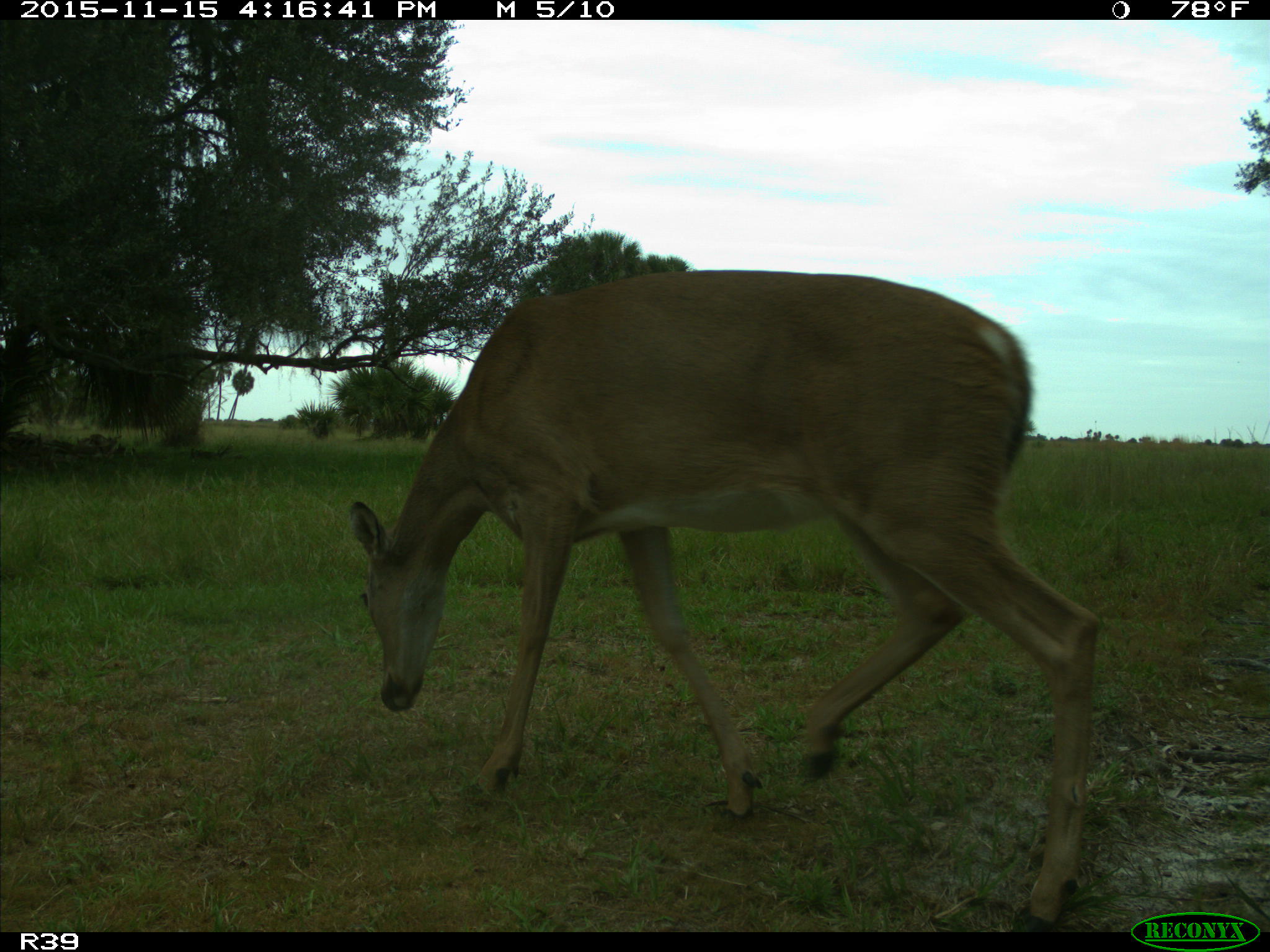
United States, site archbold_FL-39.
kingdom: Animalia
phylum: Chordata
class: Mammalia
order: Artiodactyla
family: Cervidae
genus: Odocoileus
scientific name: Odocoileus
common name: deer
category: unidentified deer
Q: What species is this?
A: Unidentified deer (deer) (Odocoileus).